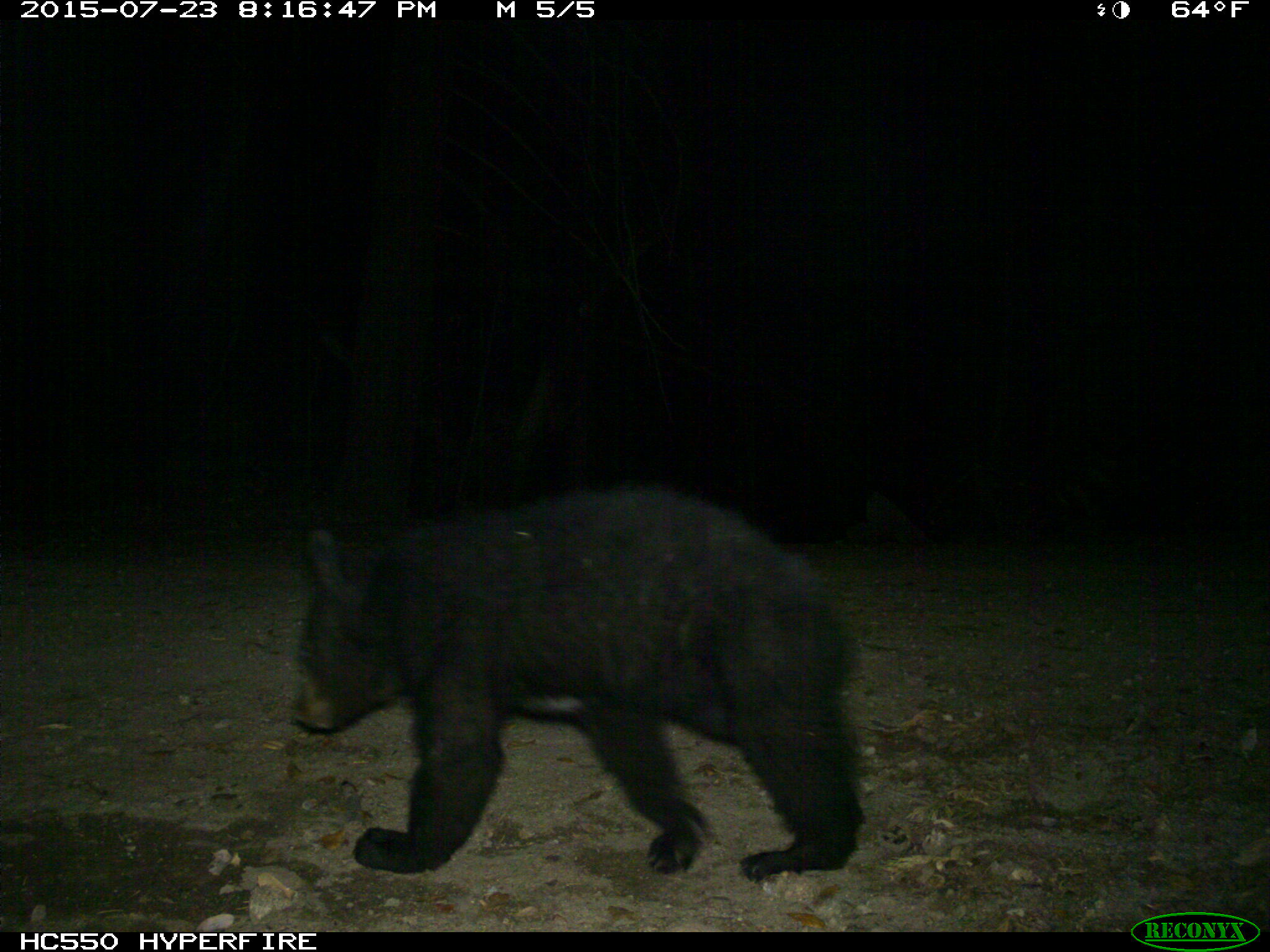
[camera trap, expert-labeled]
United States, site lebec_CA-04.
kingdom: Animalia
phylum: Chordata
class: Mammalia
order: Carnivora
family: Ursidae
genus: Ursus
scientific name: Ursus americanus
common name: american black bear